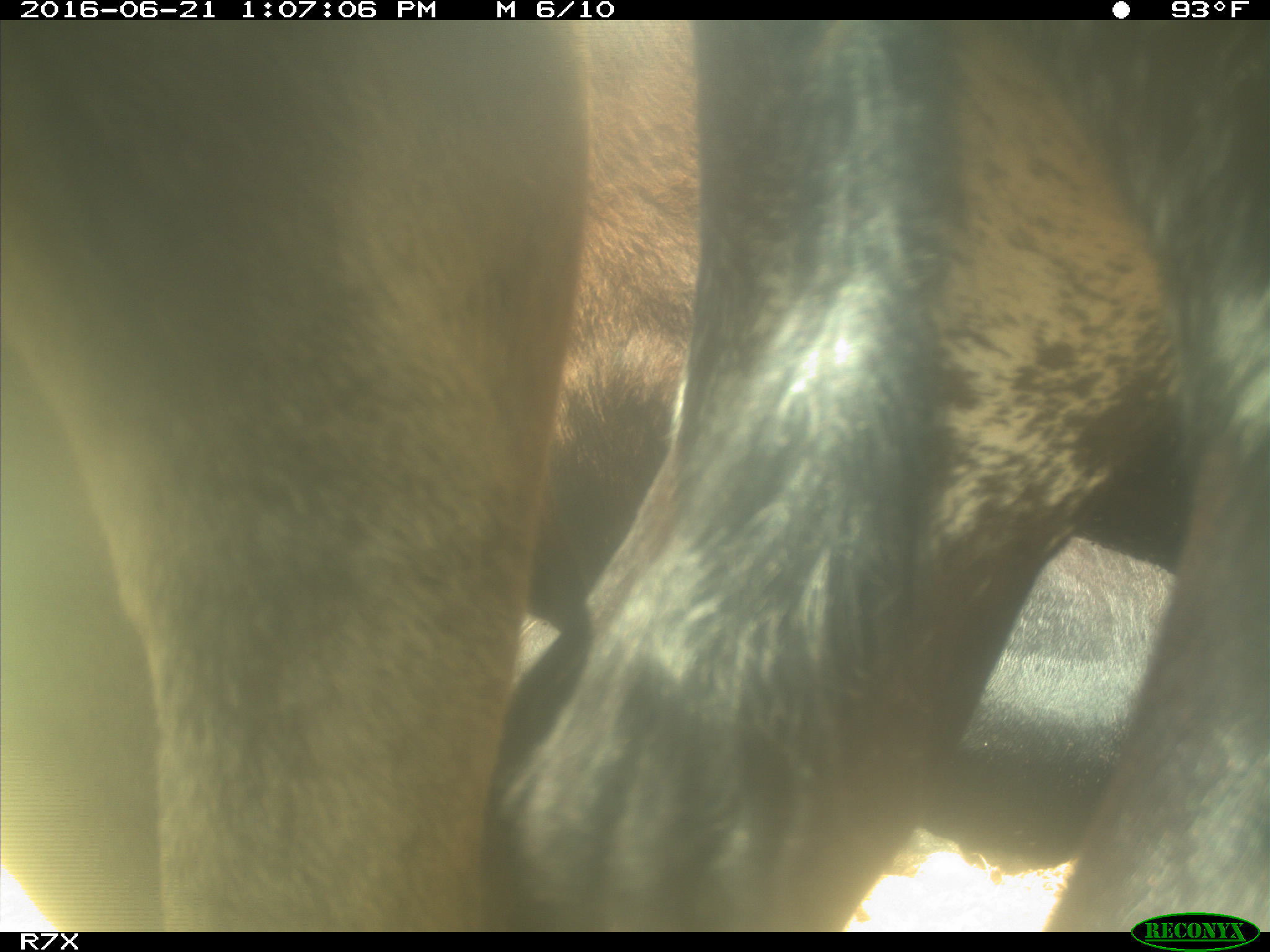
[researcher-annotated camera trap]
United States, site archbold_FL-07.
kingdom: Animalia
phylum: Chordata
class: Mammalia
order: Artiodactyla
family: Bovidae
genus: Bos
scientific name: Bos taurus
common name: domestic cow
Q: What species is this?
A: Bos taurus (domestic cow).